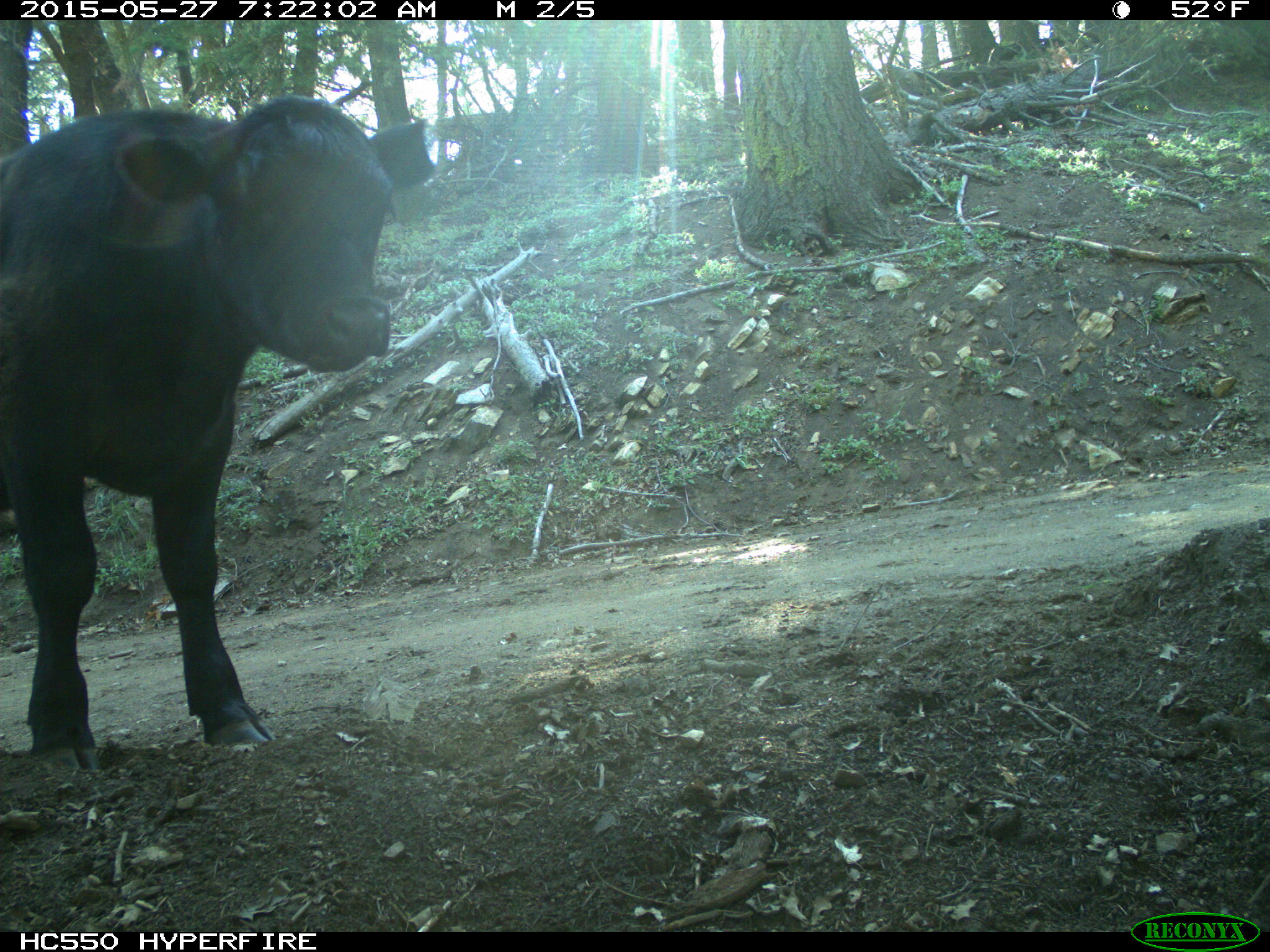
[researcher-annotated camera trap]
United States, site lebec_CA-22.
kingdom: Animalia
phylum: Chordata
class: Mammalia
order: Artiodactyla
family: Bovidae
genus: Bos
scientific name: Bos taurus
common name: domestic cow